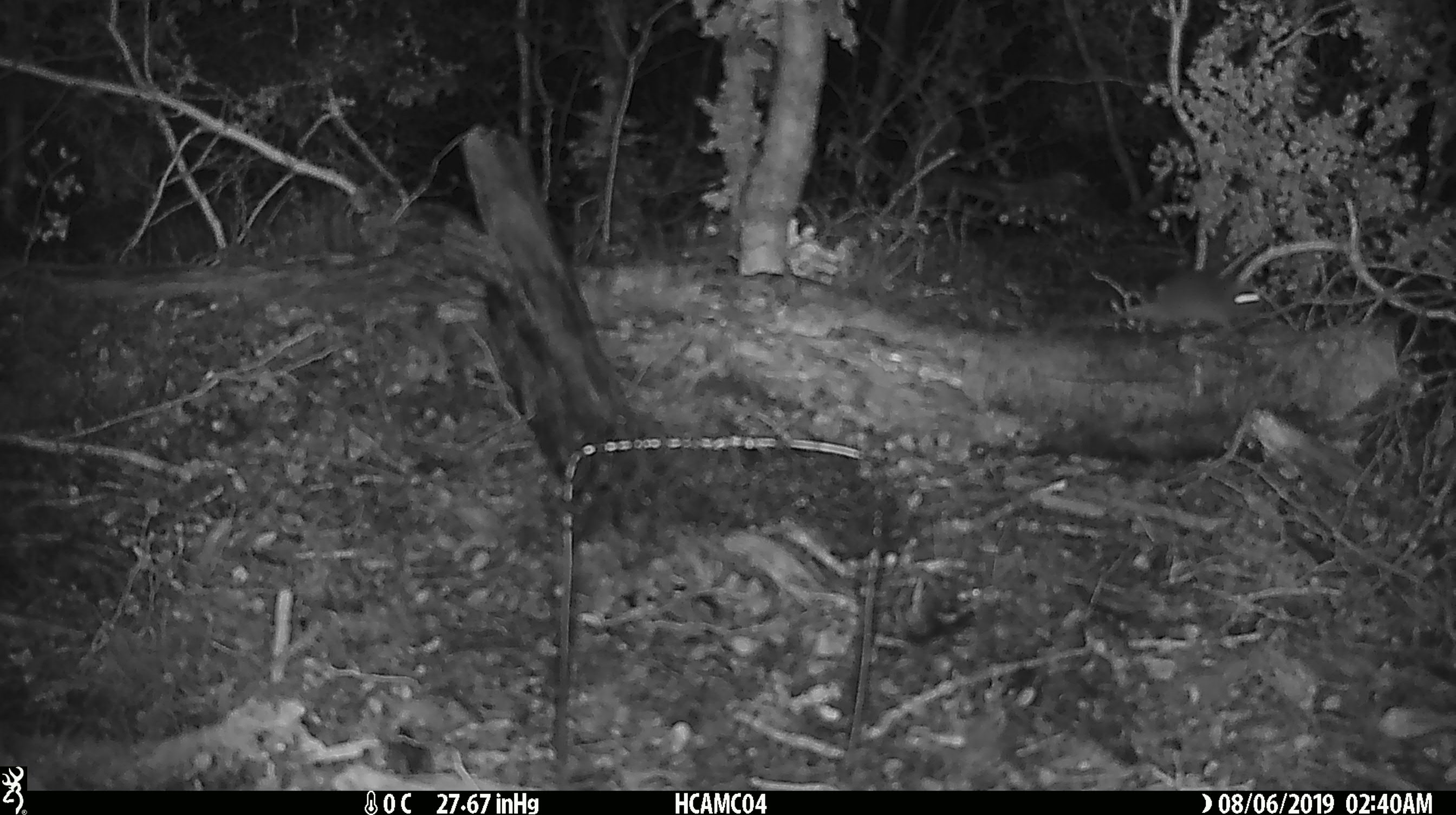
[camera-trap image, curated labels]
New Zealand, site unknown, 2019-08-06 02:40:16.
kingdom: Animalia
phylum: Chordata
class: Mammalia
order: Rodentia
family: Muridae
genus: Mus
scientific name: Mus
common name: mouse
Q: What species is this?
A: Mouse (Mus).